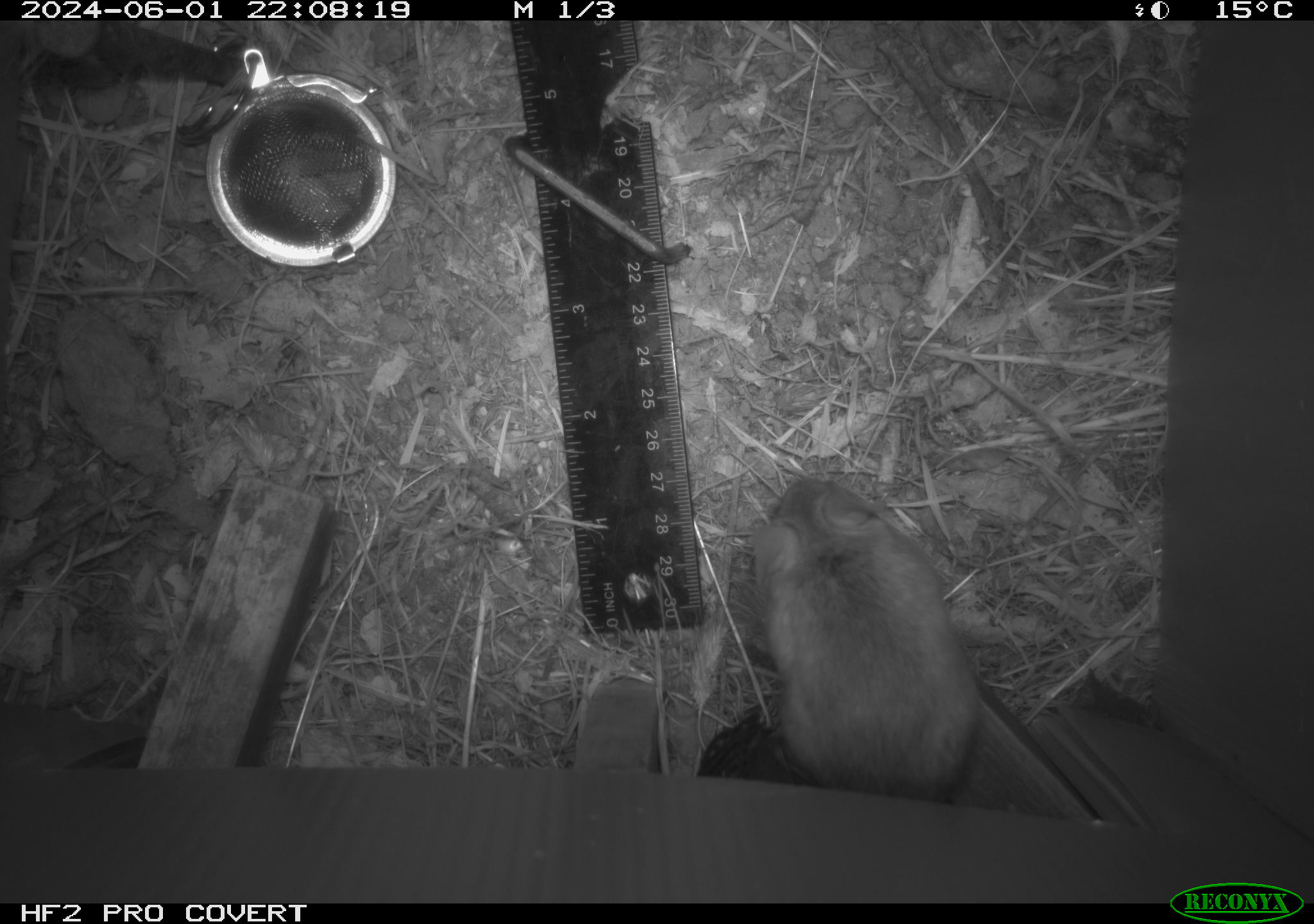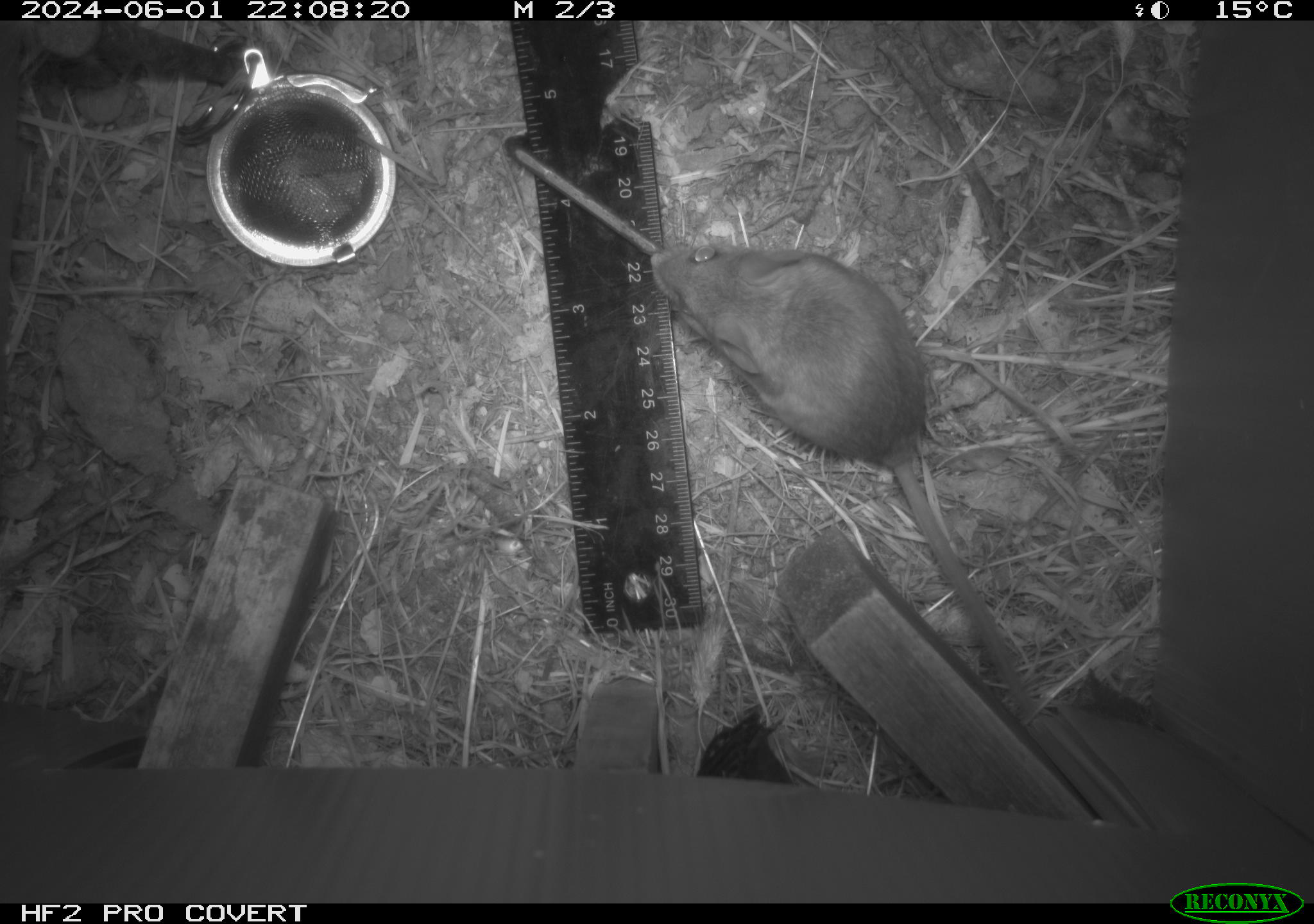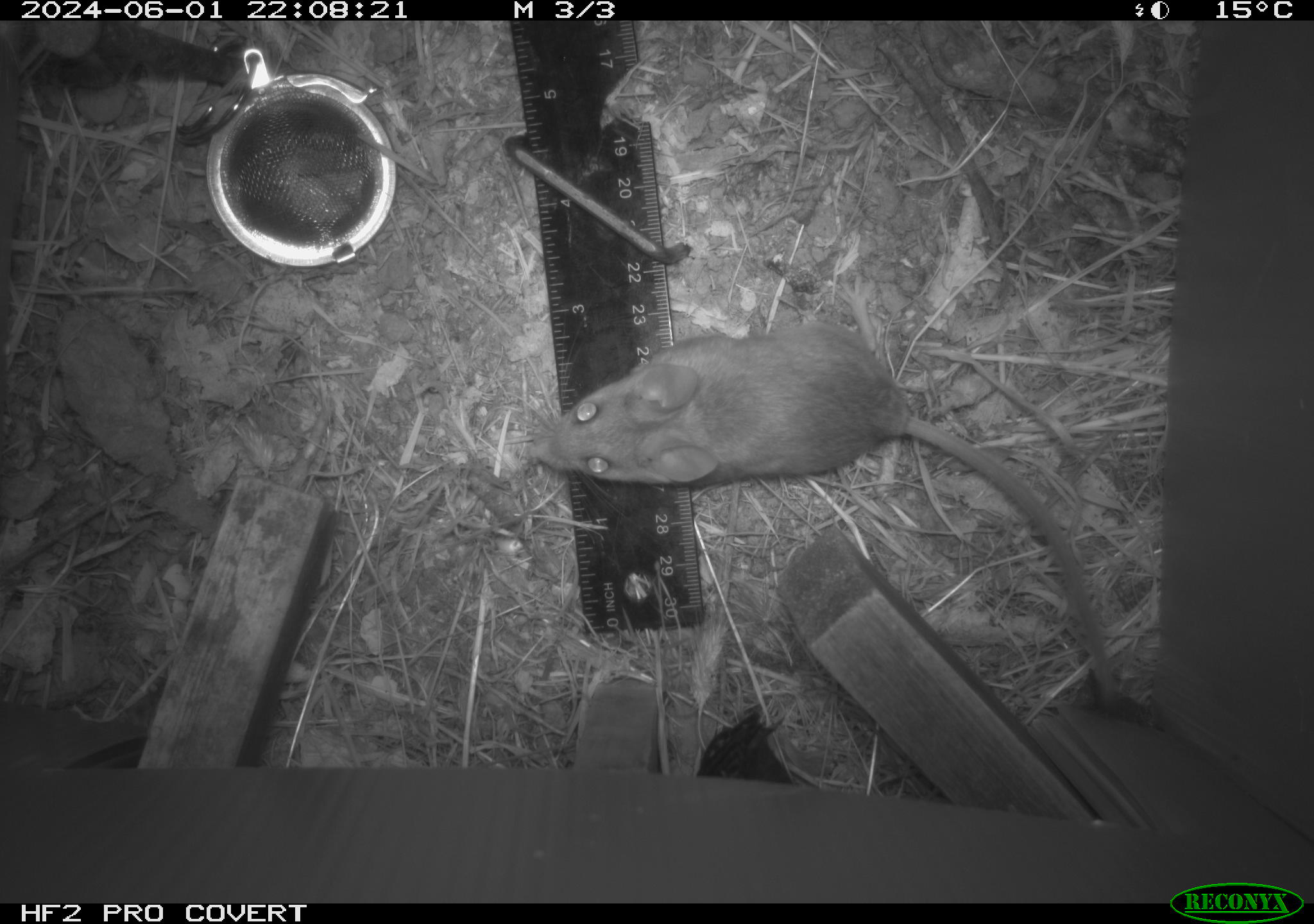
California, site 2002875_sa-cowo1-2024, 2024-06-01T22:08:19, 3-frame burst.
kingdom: Animalia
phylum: Chordata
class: Mammalia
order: Rodentia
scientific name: Rodentia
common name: mouse species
Mouse species (Rodentia).